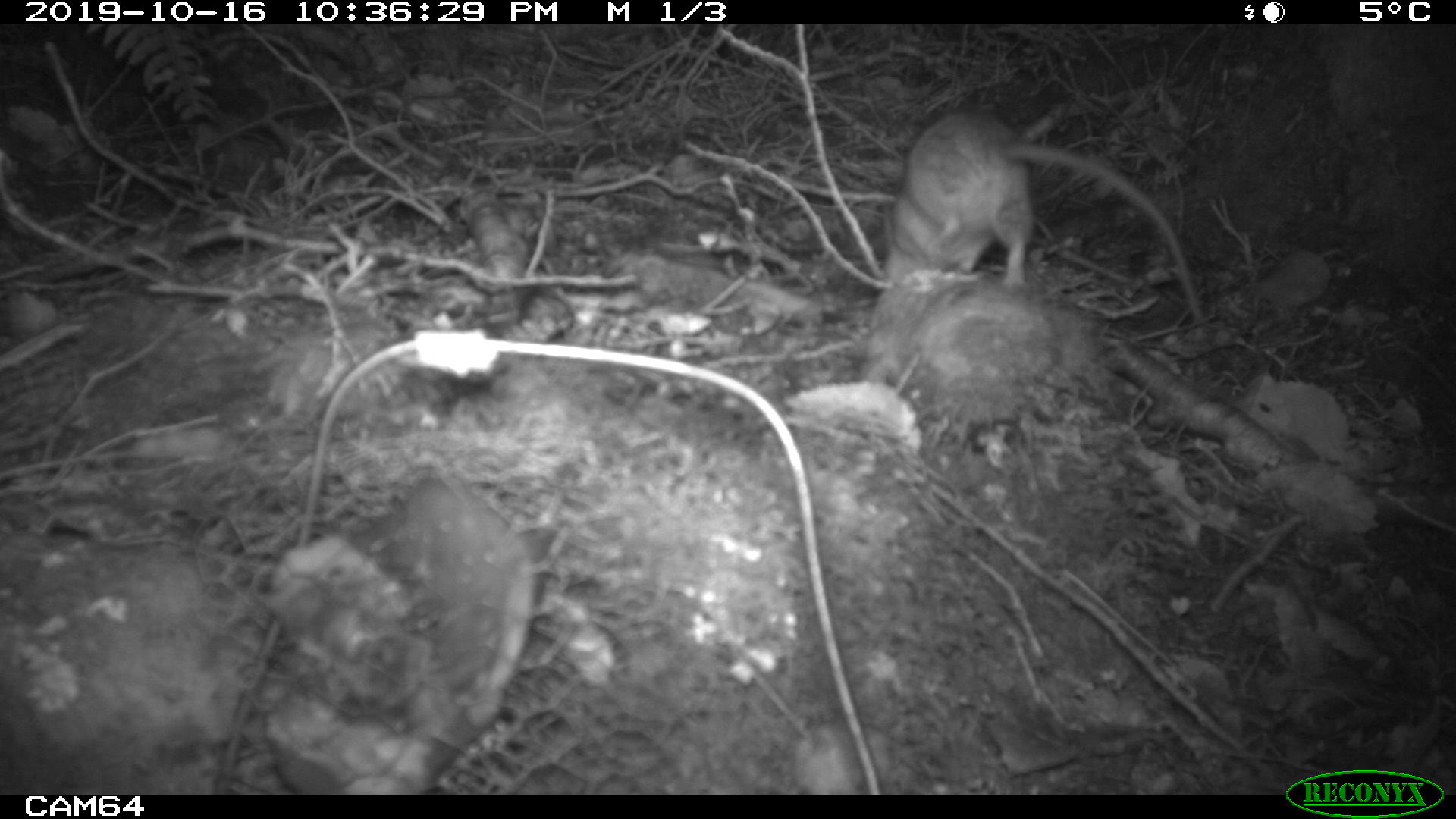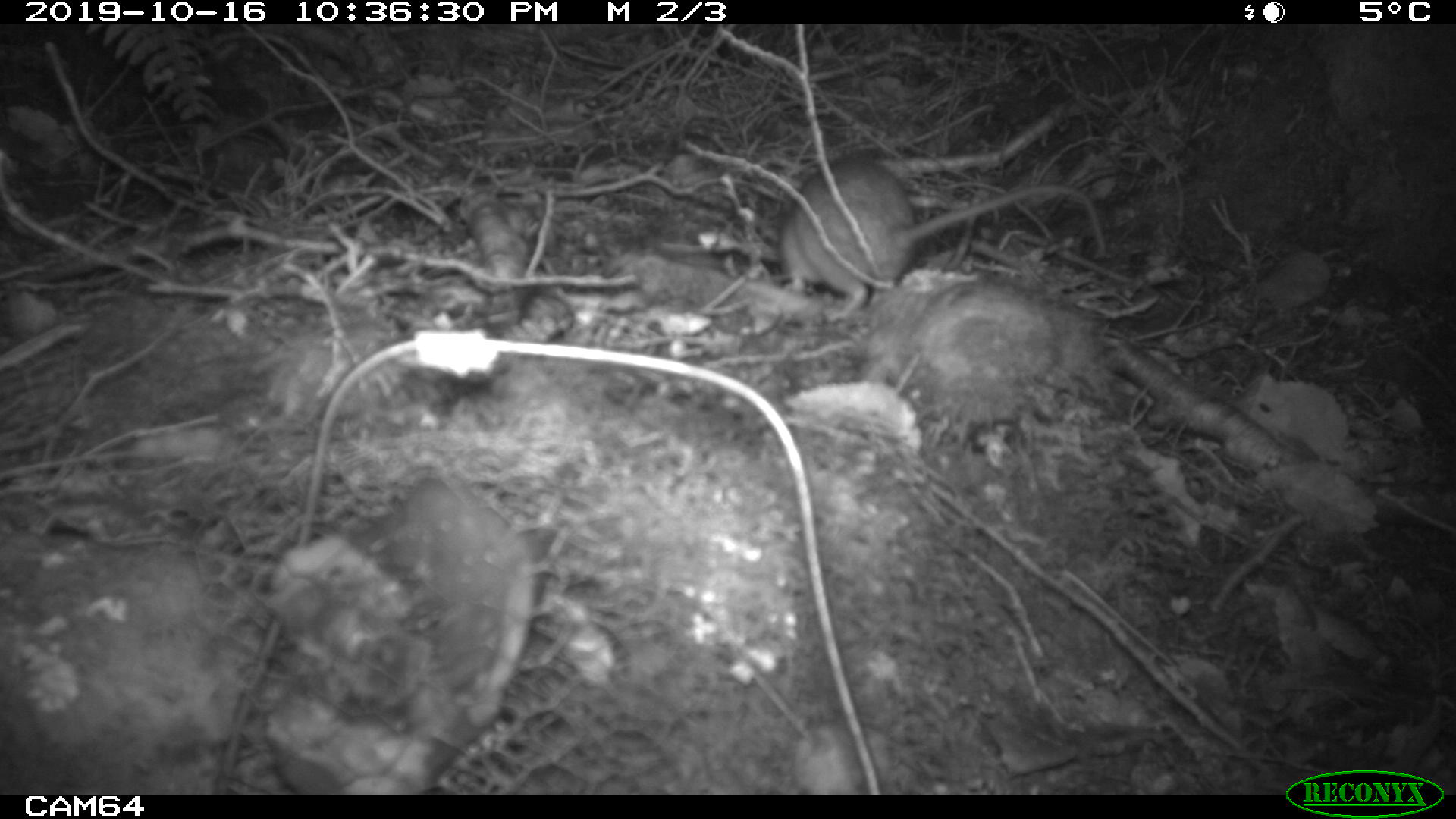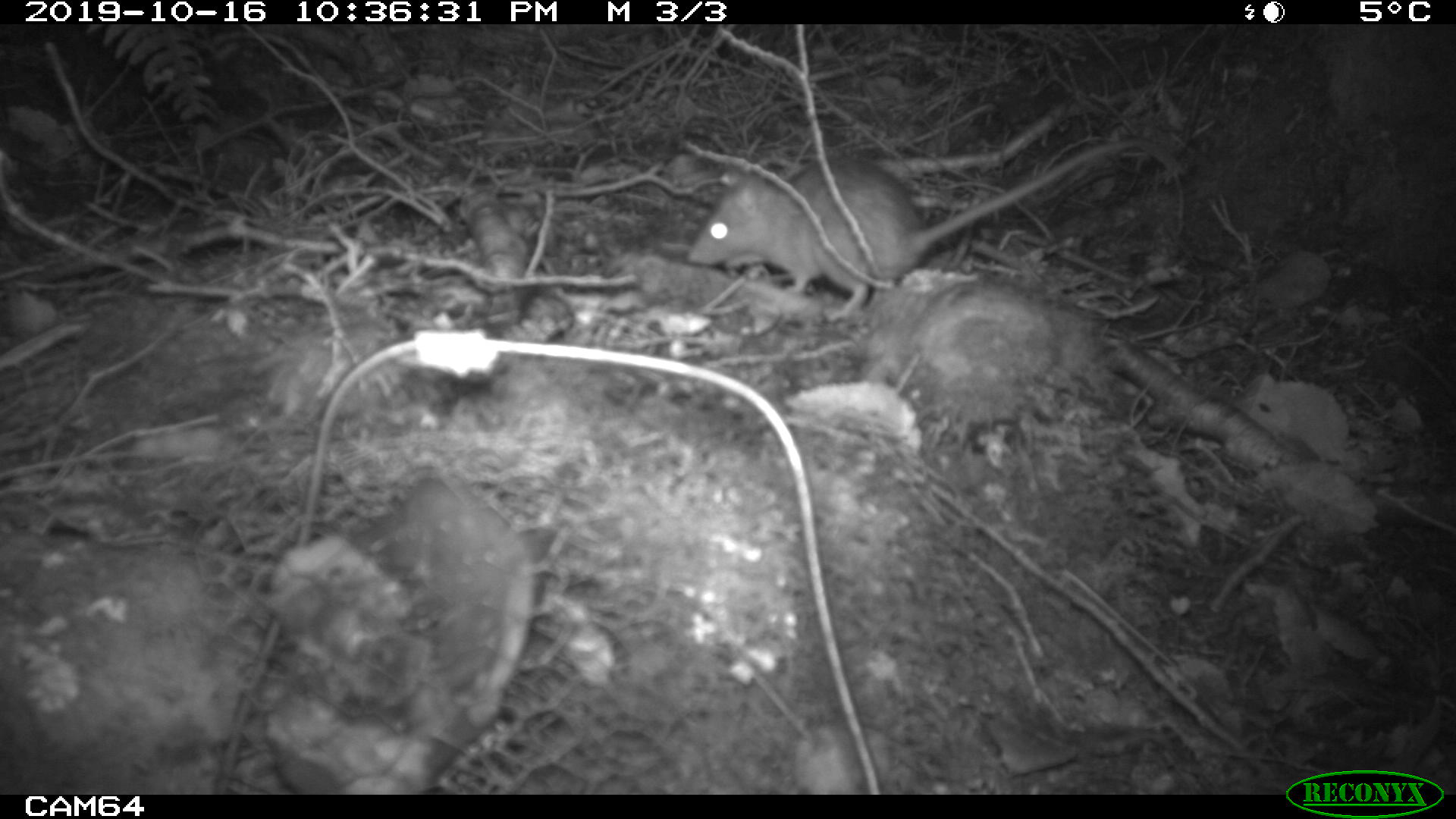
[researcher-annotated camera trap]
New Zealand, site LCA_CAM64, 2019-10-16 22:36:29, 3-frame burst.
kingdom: Animalia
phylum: Chordata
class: Mammalia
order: Rodentia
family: Muridae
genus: Rattus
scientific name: Rattus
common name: rat